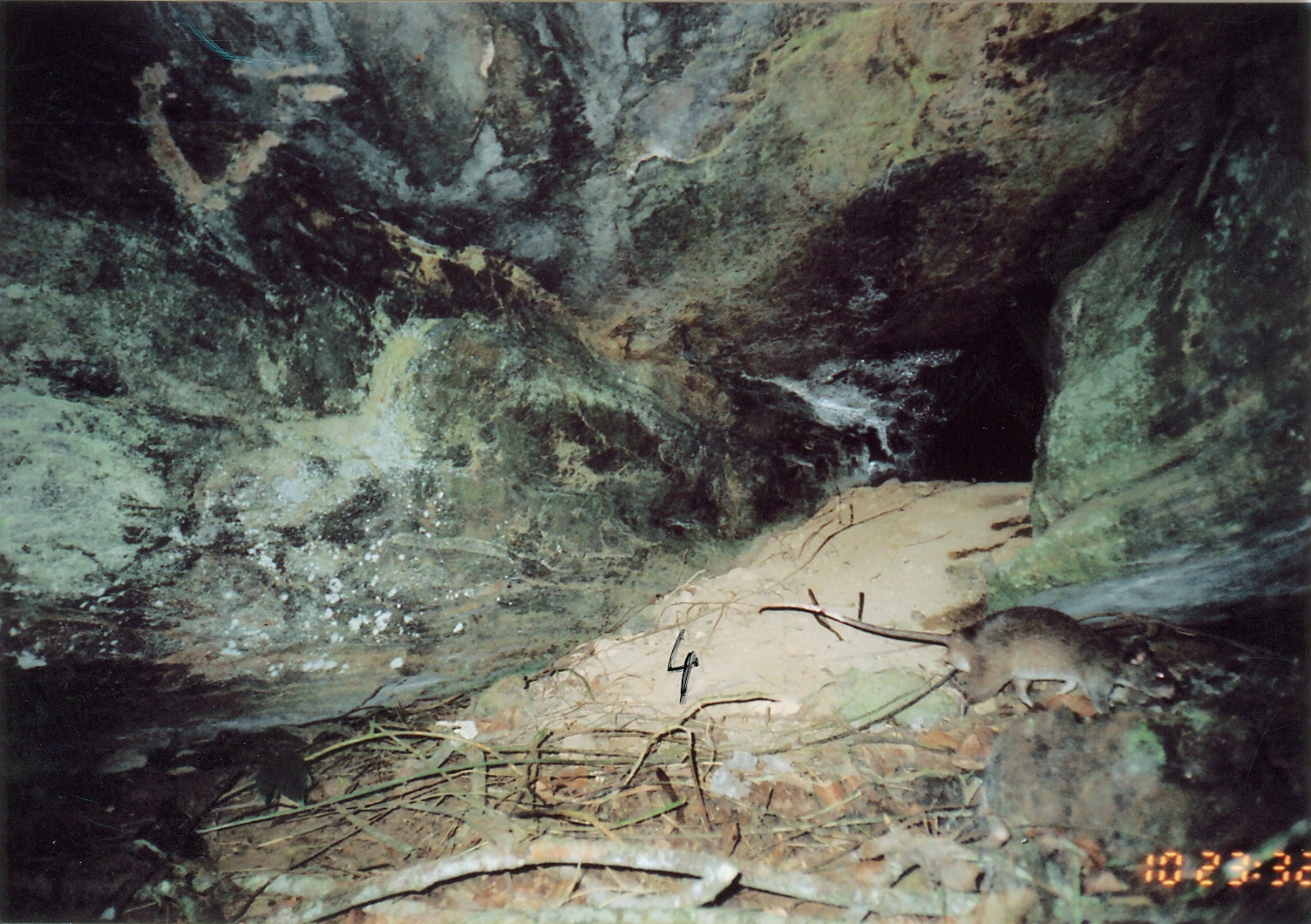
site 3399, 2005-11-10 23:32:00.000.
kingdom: Animalia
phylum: Chordata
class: Mammalia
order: Rodentia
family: Nesomyidae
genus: Cricetomys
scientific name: Cricetomys gambianus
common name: african giant pouched rat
Cricetomys gambianus (african giant pouched rat), count 1.